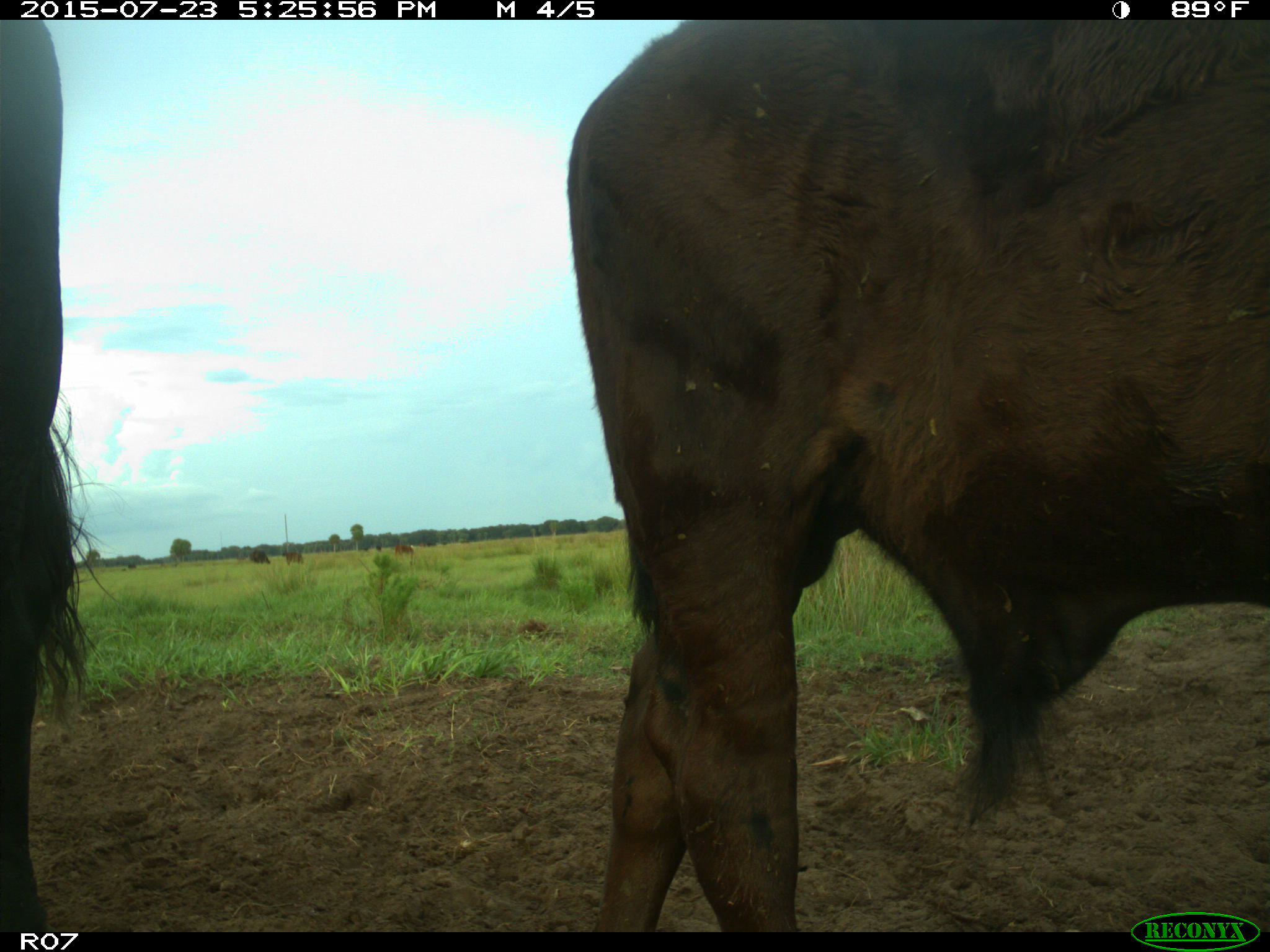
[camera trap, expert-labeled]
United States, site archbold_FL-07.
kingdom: Animalia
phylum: Chordata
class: Mammalia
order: Artiodactyla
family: Bovidae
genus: Bos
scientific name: Bos taurus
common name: domestic cow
Bos taurus (domestic cow).